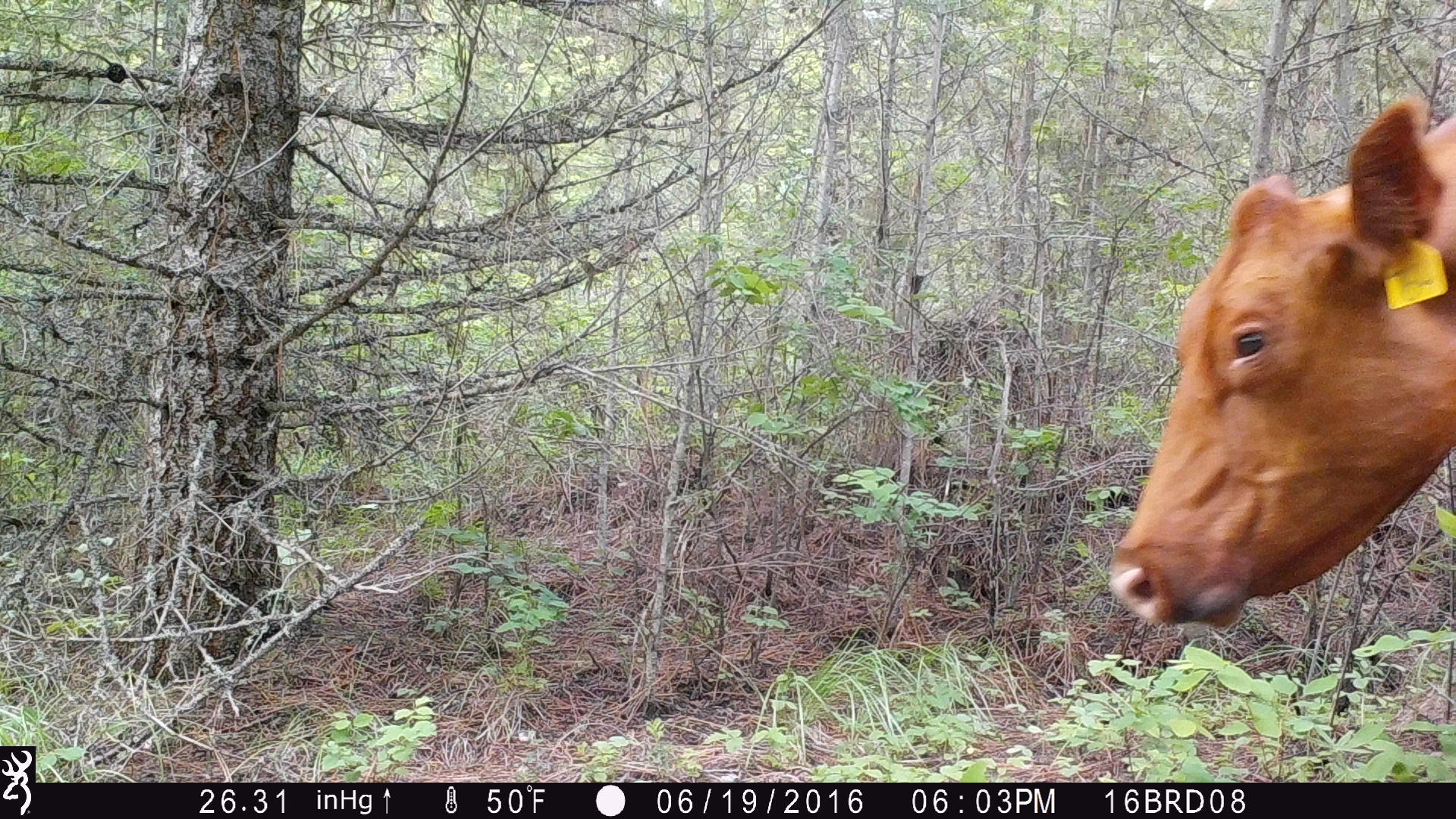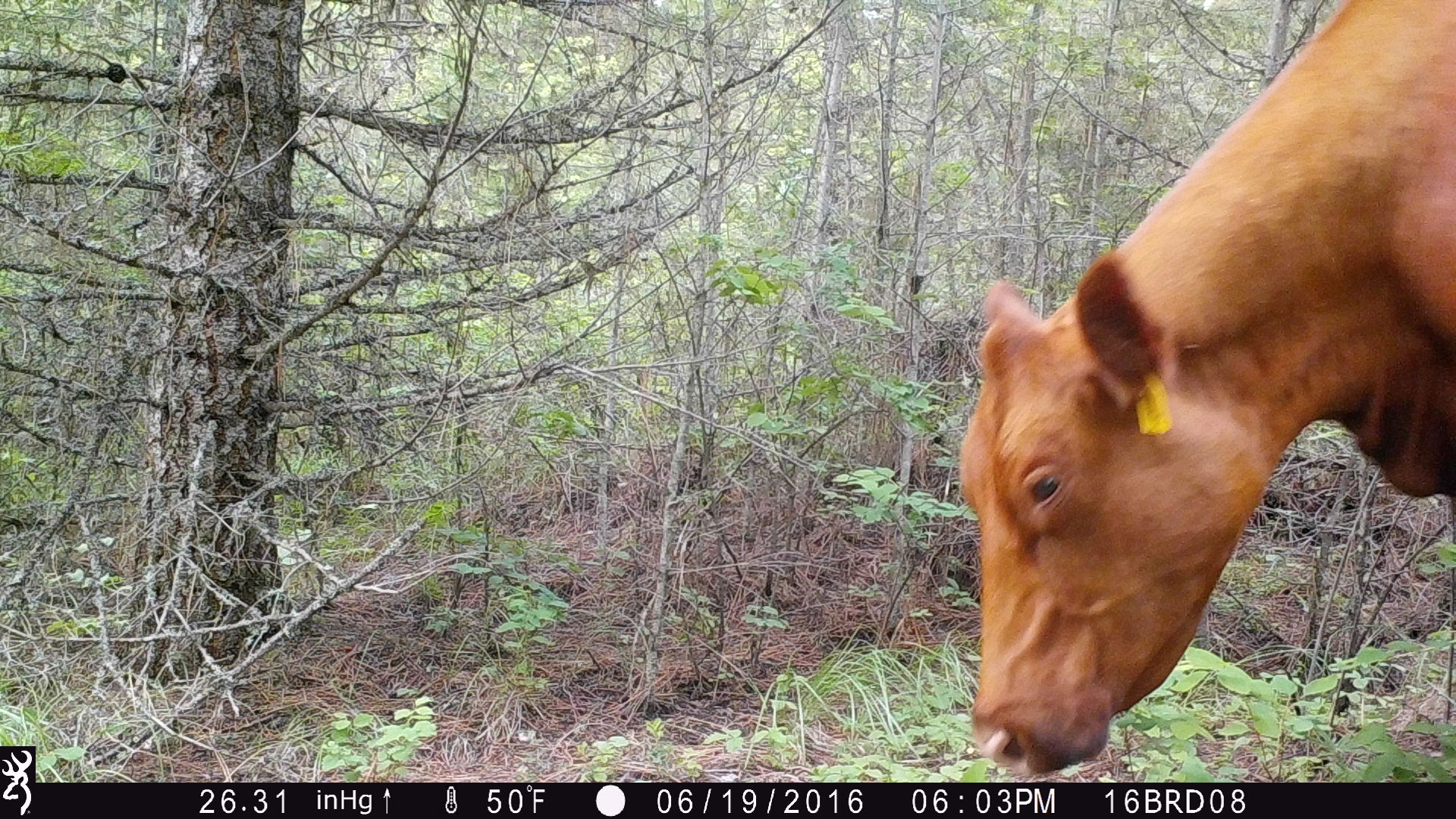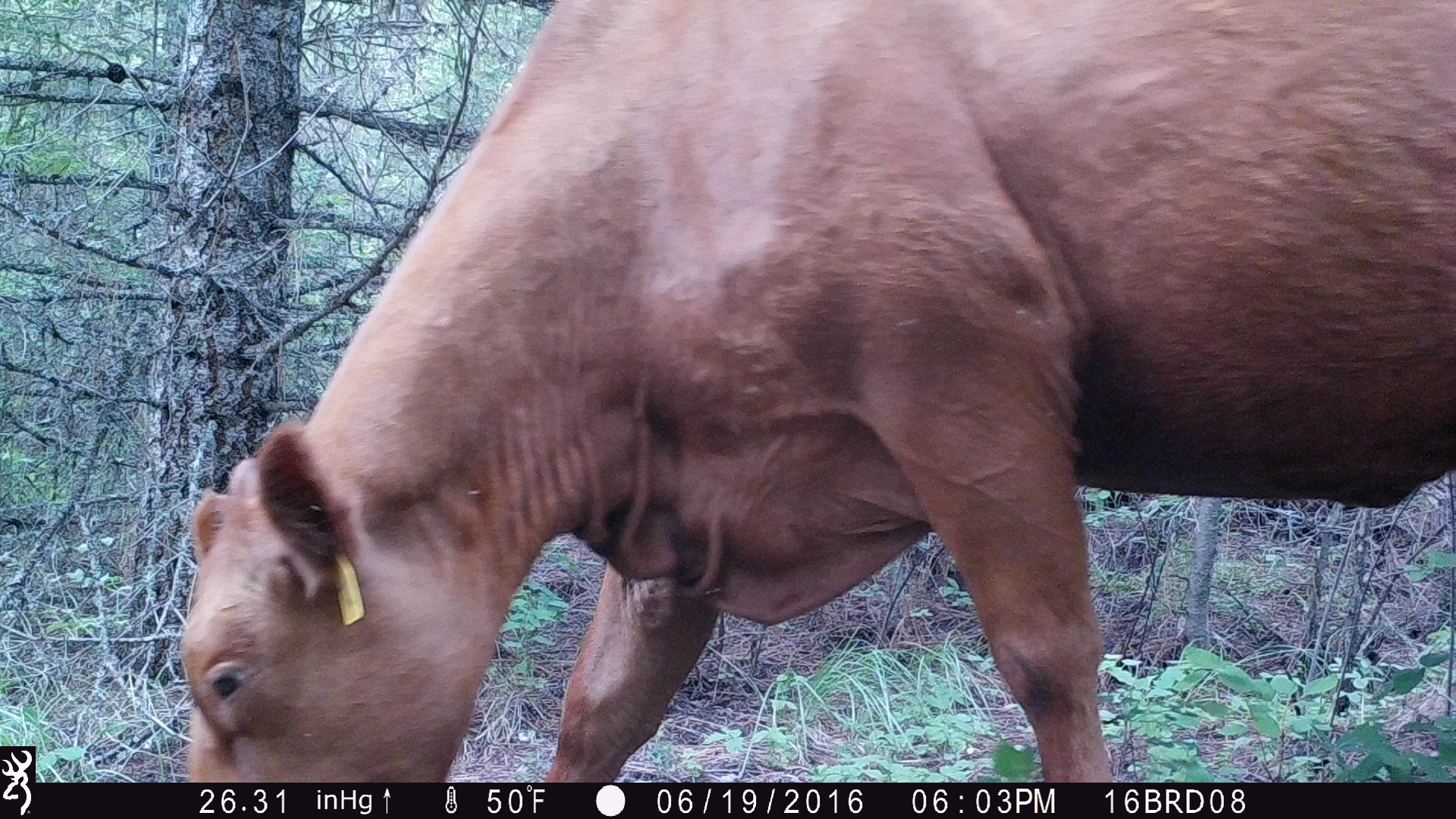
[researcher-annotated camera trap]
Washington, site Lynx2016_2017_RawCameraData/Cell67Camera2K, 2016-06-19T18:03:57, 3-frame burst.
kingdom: Animalia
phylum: Chordata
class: Mammalia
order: Artiodactyla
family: Bovidae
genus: Bos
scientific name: Bos taurus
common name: domestic cattle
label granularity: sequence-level